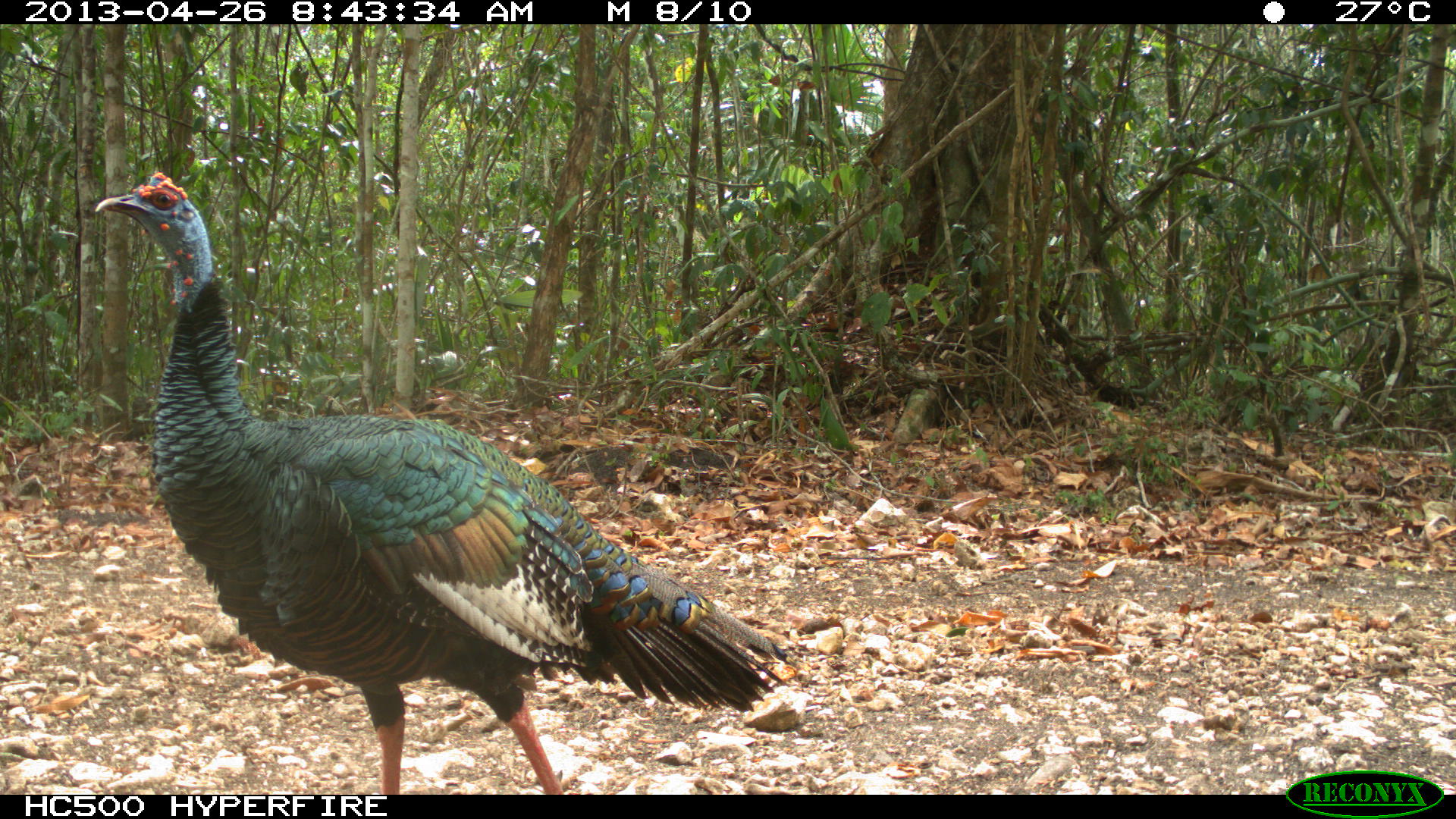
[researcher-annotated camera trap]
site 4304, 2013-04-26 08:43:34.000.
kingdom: Animalia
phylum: Chordata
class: Aves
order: Galliformes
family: Phasianidae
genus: Meleagris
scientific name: Meleagris ocellata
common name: ocellated turkey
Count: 2.